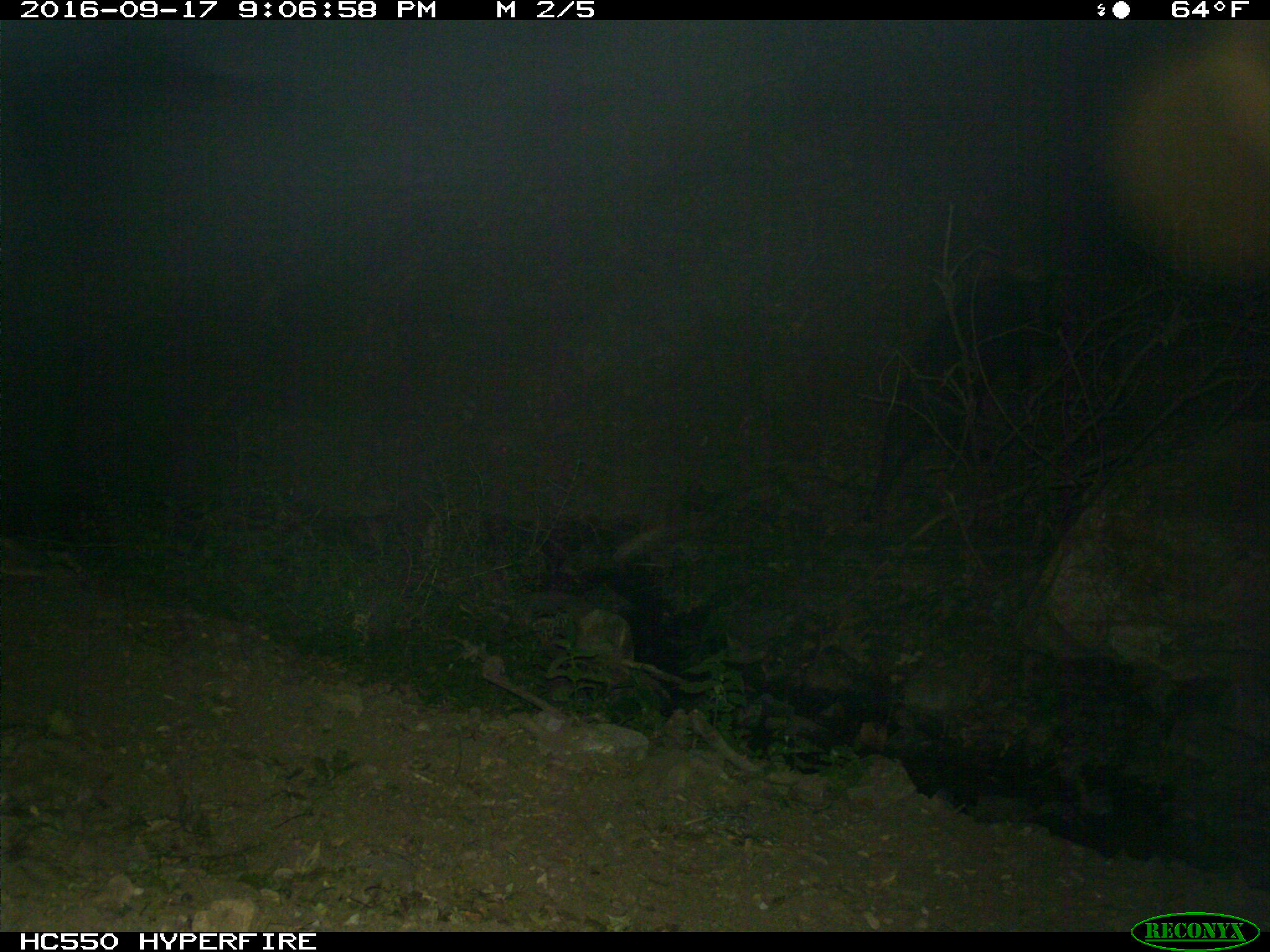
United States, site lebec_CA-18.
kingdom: Animalia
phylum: Chordata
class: Mammalia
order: Artiodactyla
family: Suidae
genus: Sus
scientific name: Sus scrofa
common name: wild boar